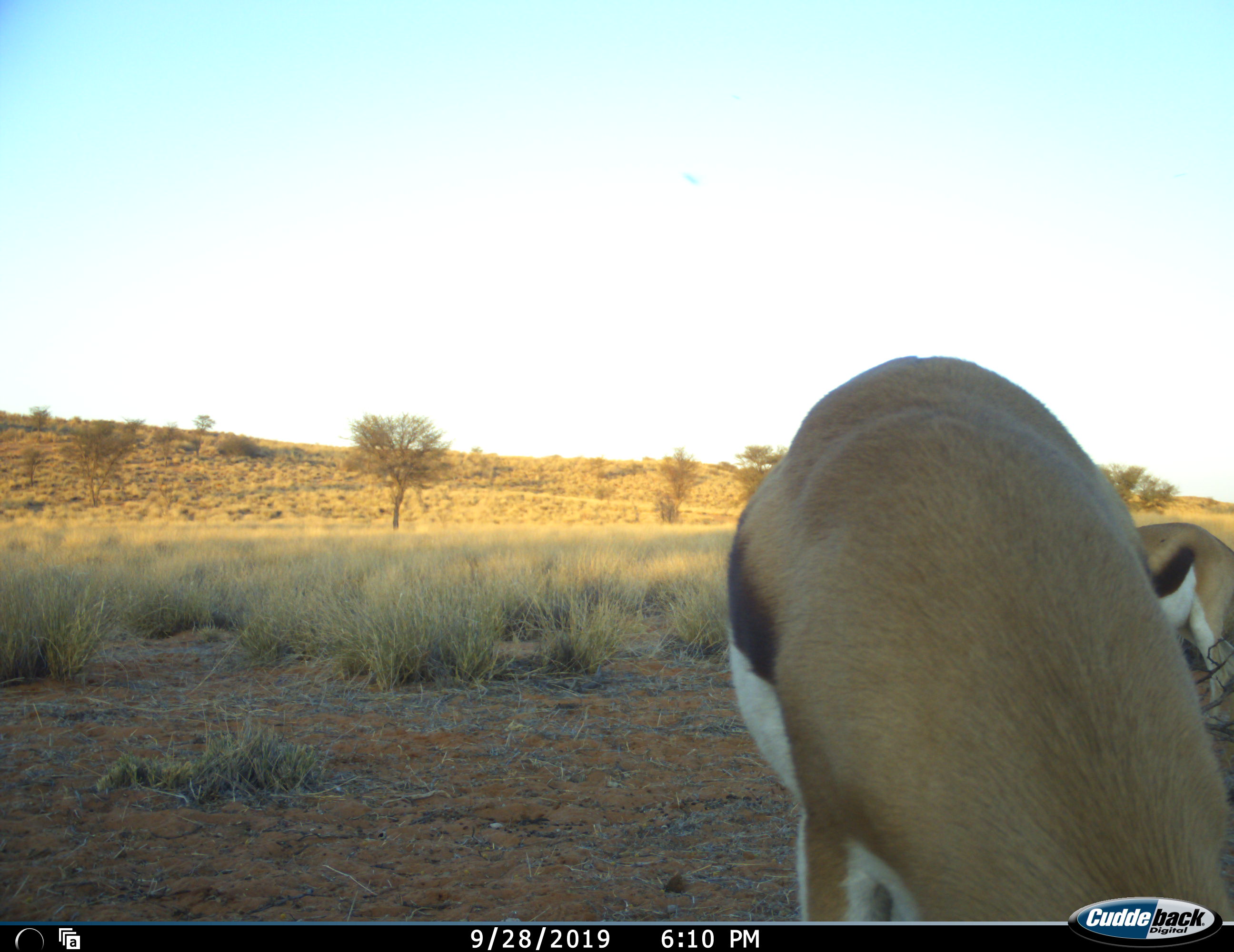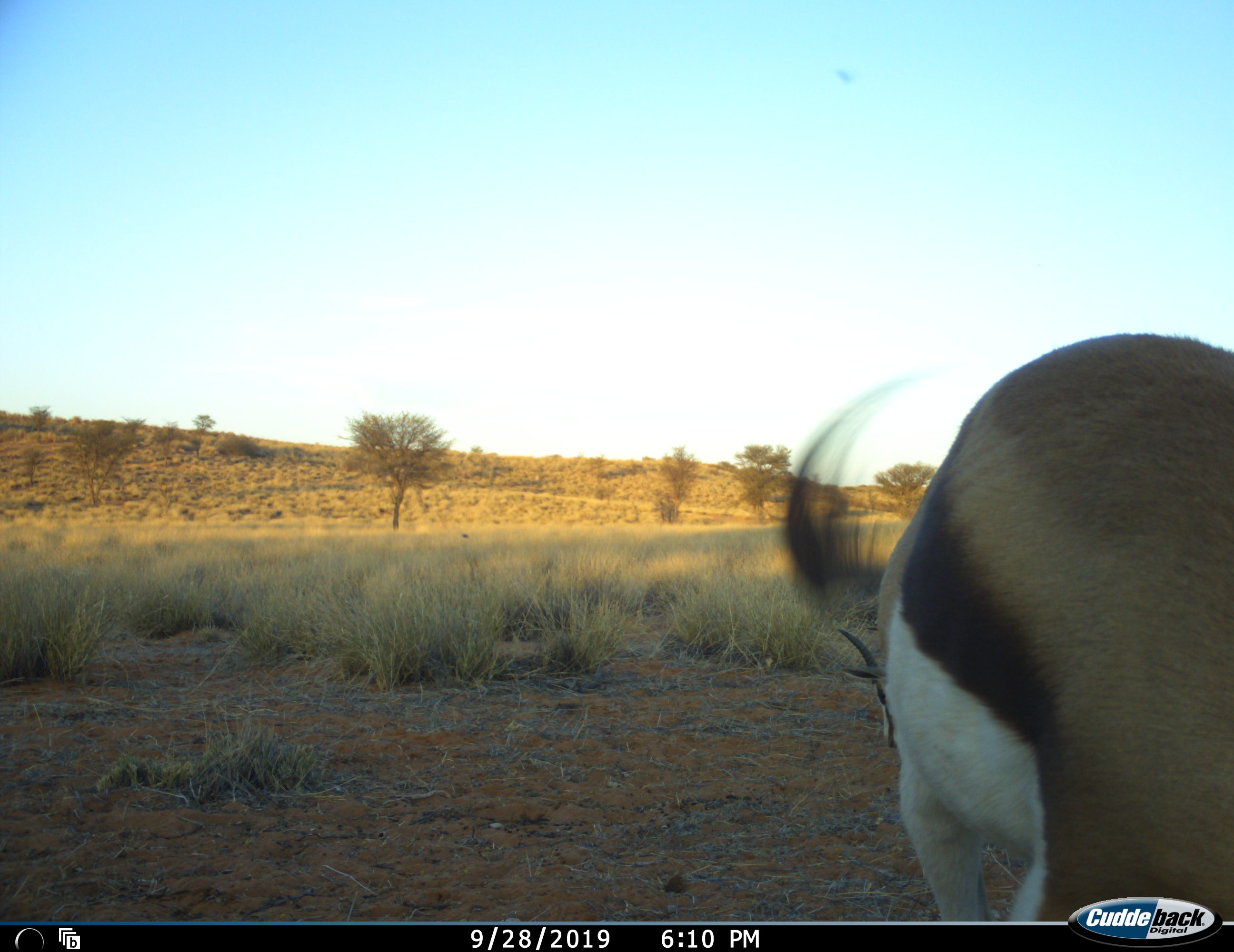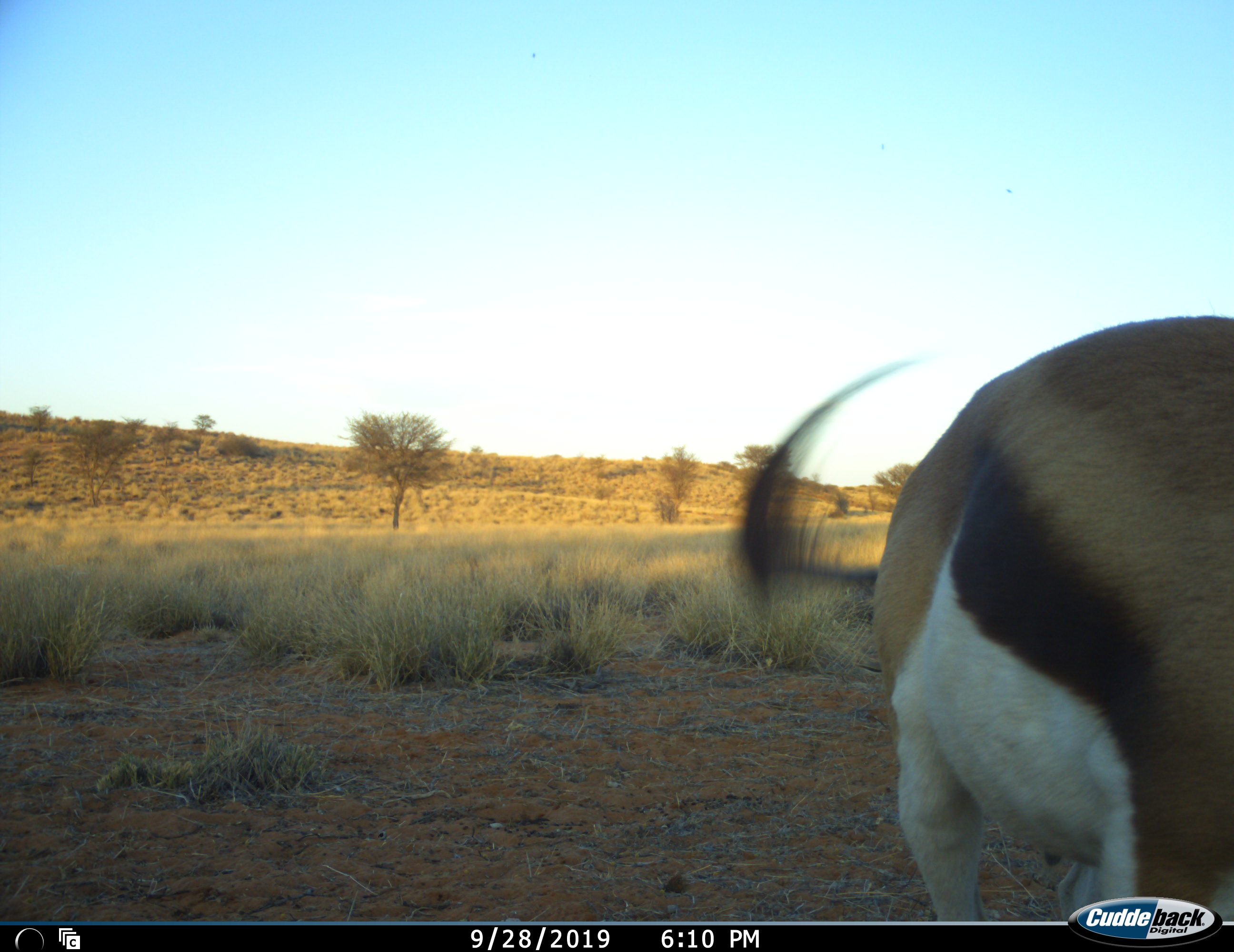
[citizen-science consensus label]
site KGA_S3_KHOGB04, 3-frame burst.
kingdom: Animalia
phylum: Chordata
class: Mammalia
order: Artiodactyla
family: Bovidae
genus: Antidorcas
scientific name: Antidorcas marsupialis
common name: springbok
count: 2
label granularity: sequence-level